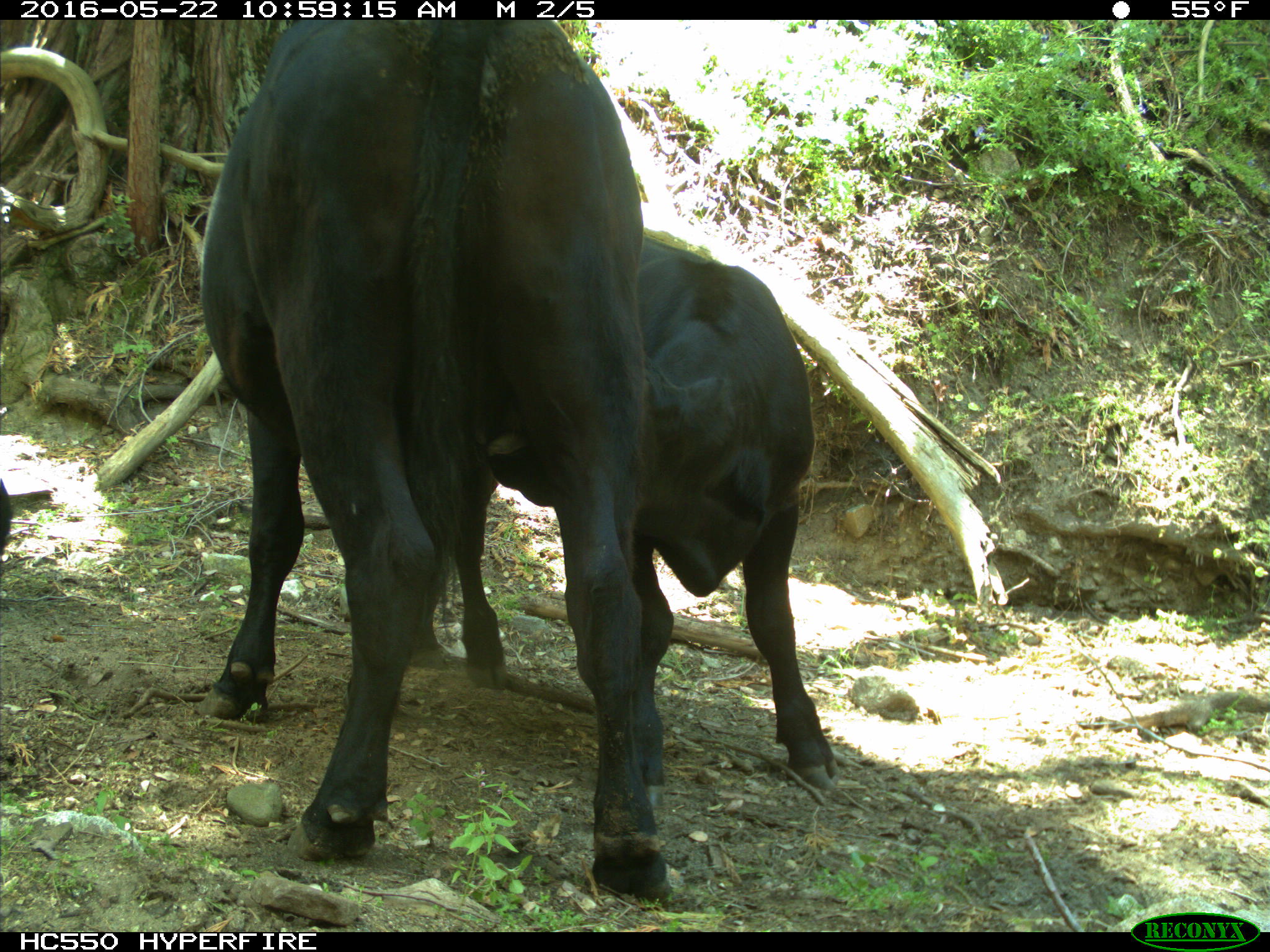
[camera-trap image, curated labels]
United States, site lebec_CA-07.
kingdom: Animalia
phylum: Chordata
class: Mammalia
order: Artiodactyla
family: Bovidae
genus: Bos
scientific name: Bos taurus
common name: domestic cow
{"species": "Bos taurus (domestic cow)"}